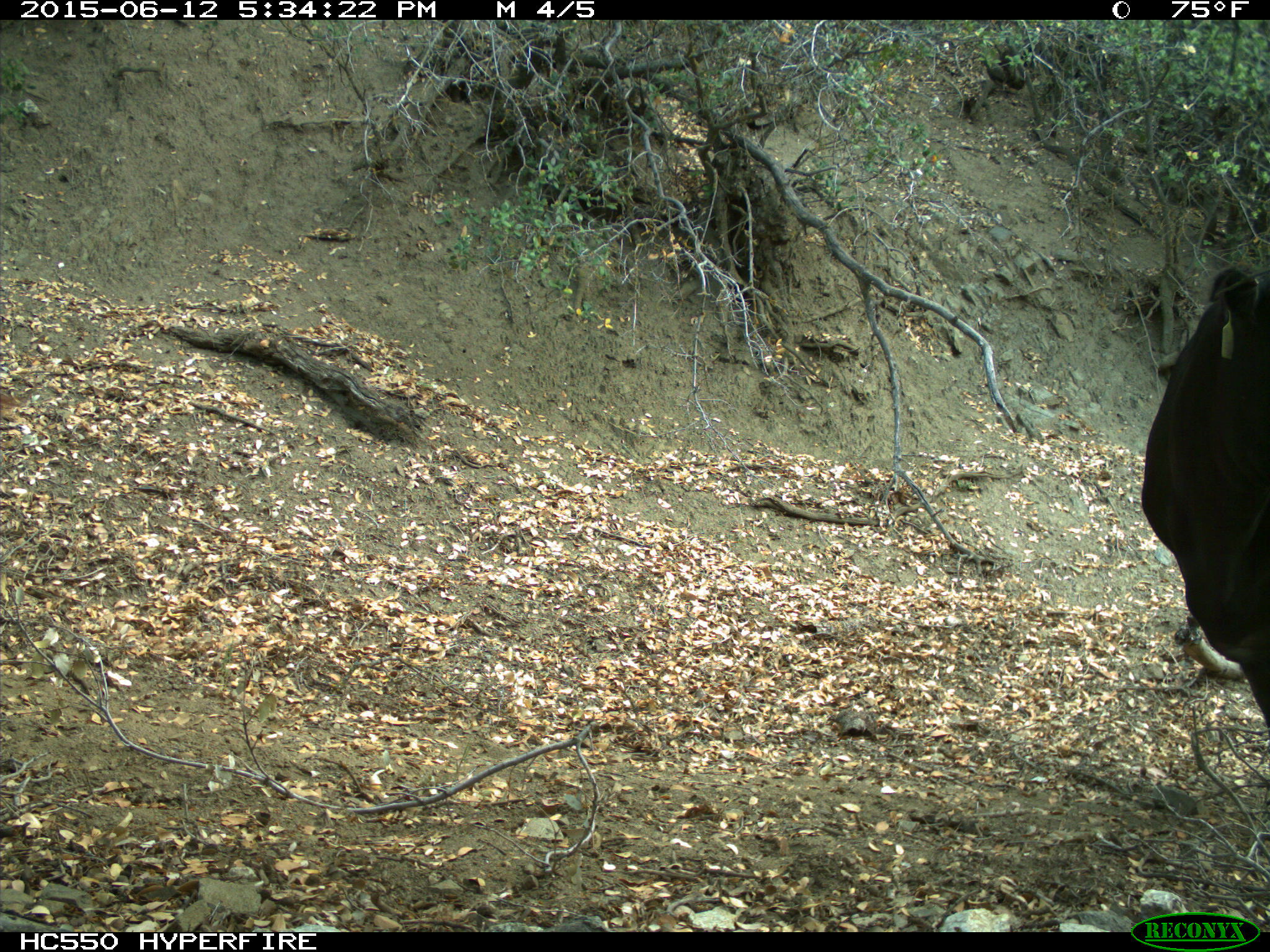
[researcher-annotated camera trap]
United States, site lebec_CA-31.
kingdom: Animalia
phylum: Chordata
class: Mammalia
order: Artiodactyla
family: Bovidae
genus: Bos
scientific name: Bos taurus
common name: domestic cow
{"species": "Bos taurus (domestic cow)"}